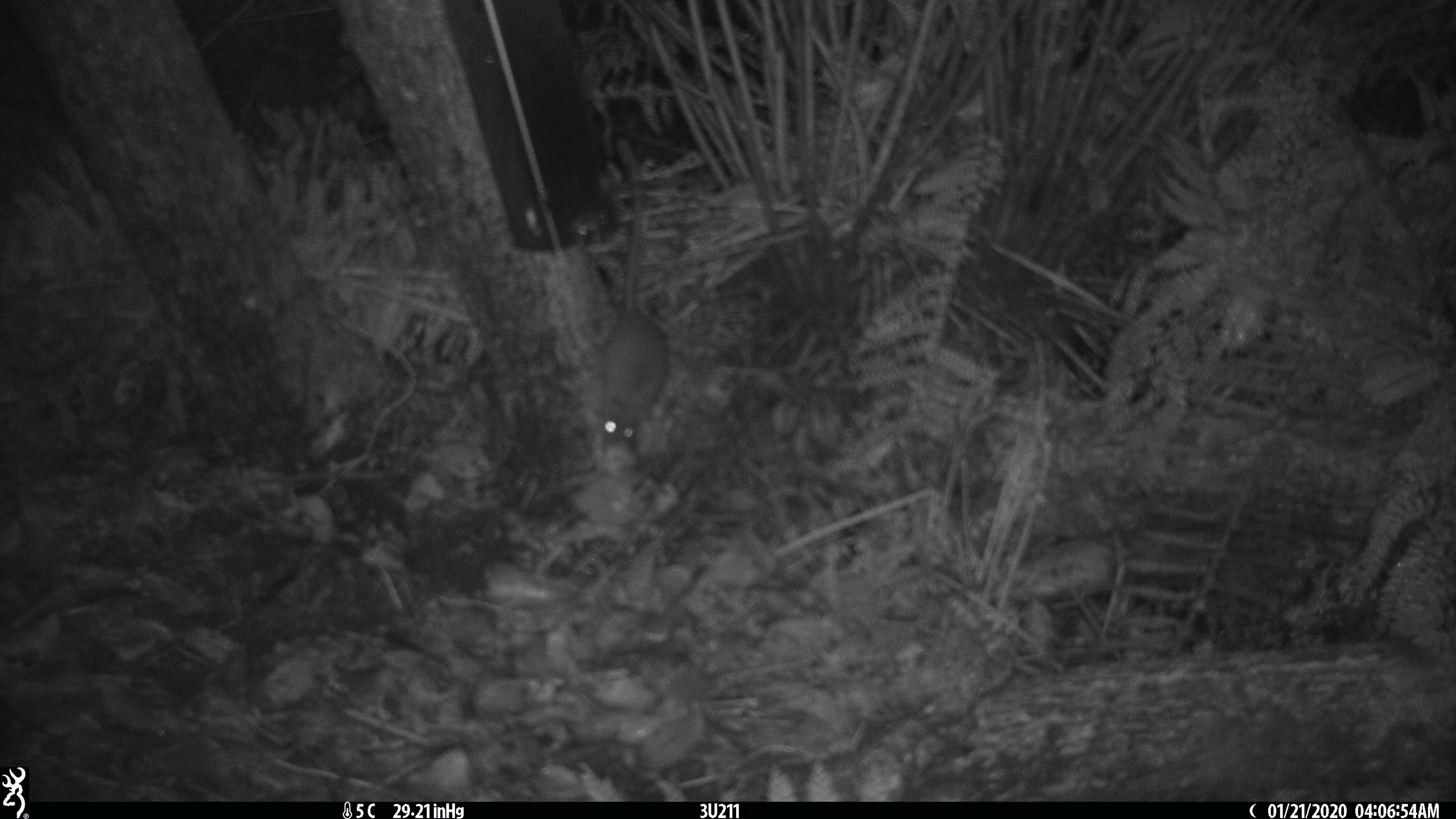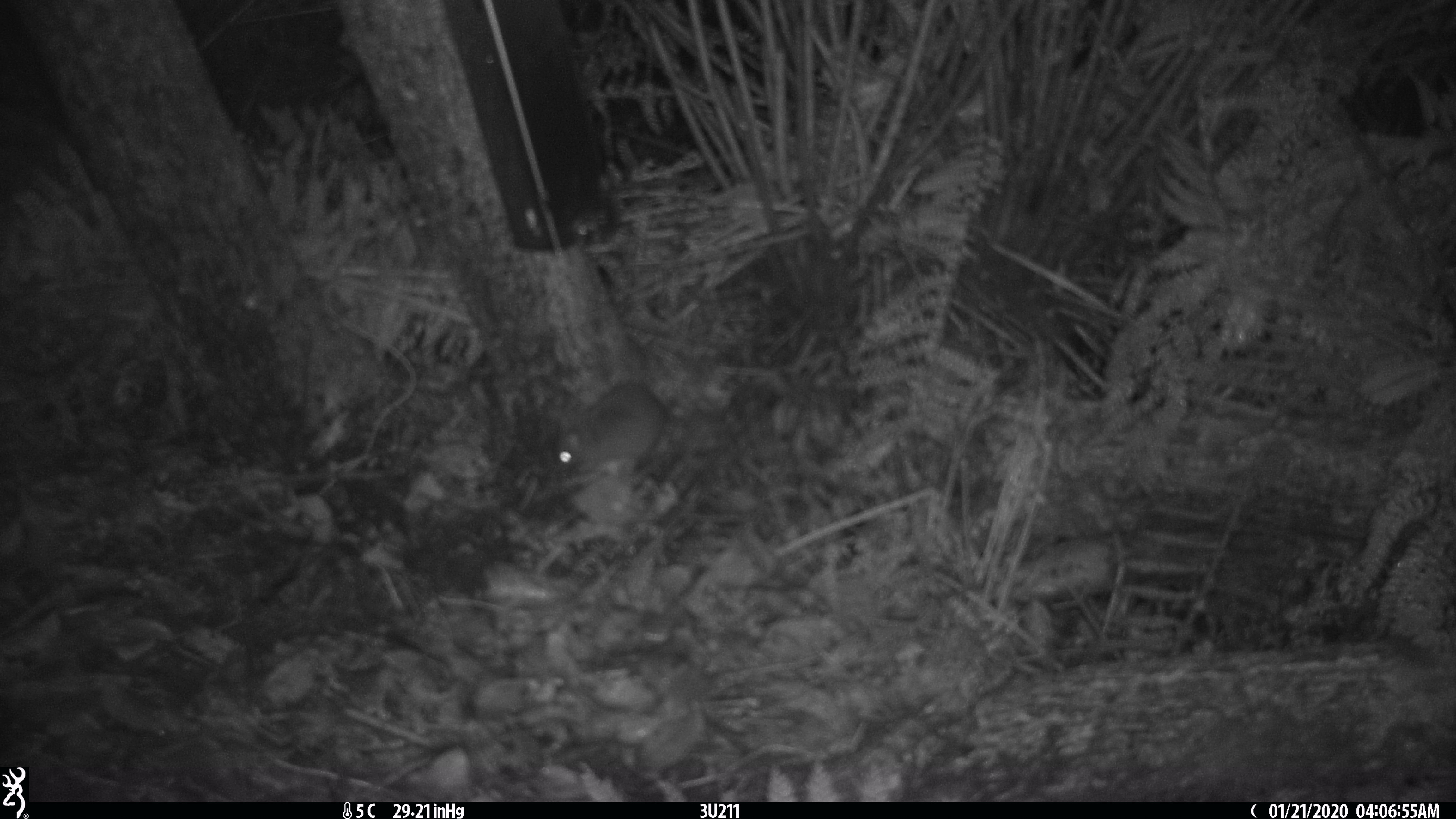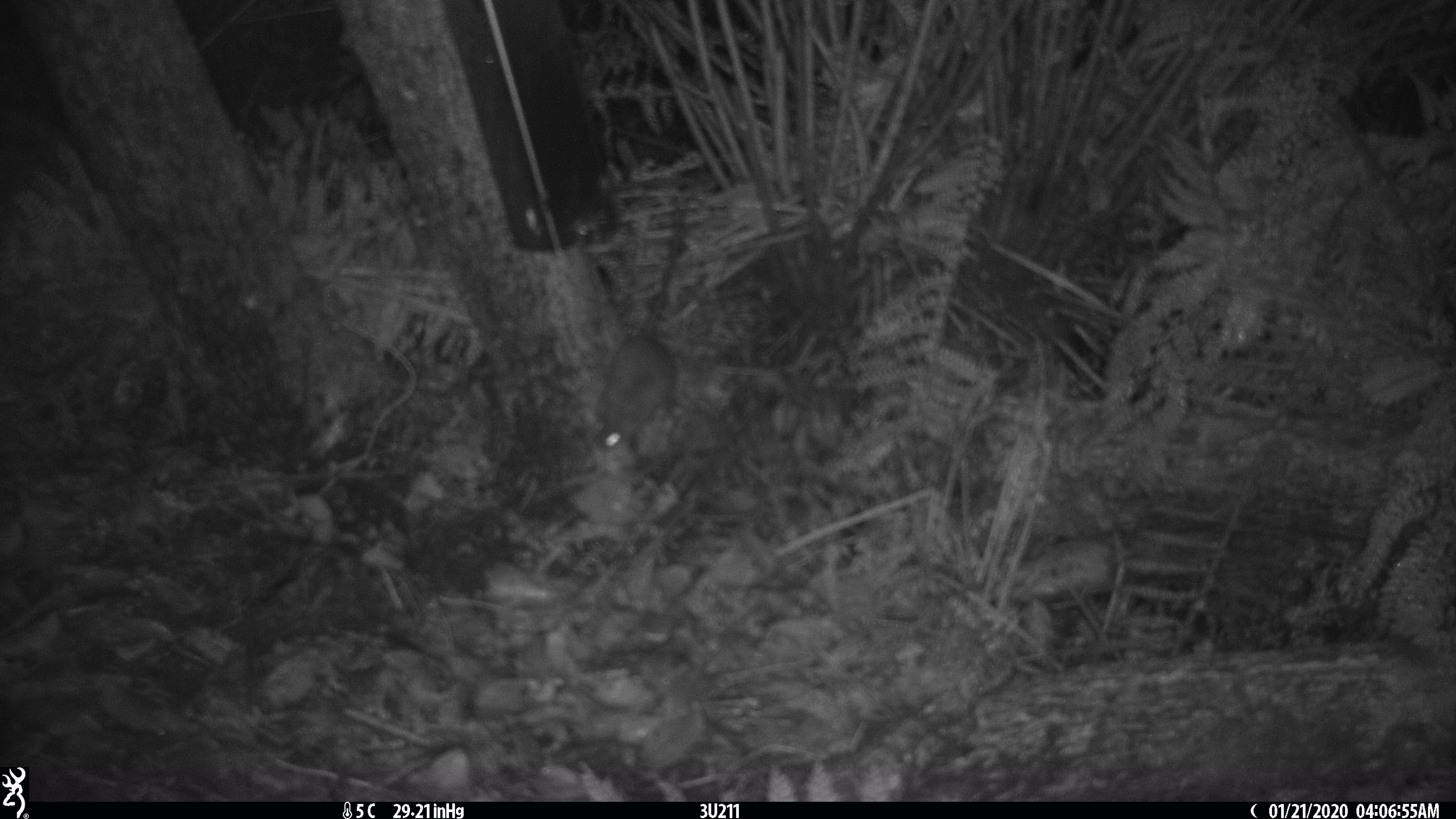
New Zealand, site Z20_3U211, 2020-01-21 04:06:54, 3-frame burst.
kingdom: Animalia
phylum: Chordata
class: Mammalia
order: Rodentia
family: Muridae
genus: Rattus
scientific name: Rattus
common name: rat